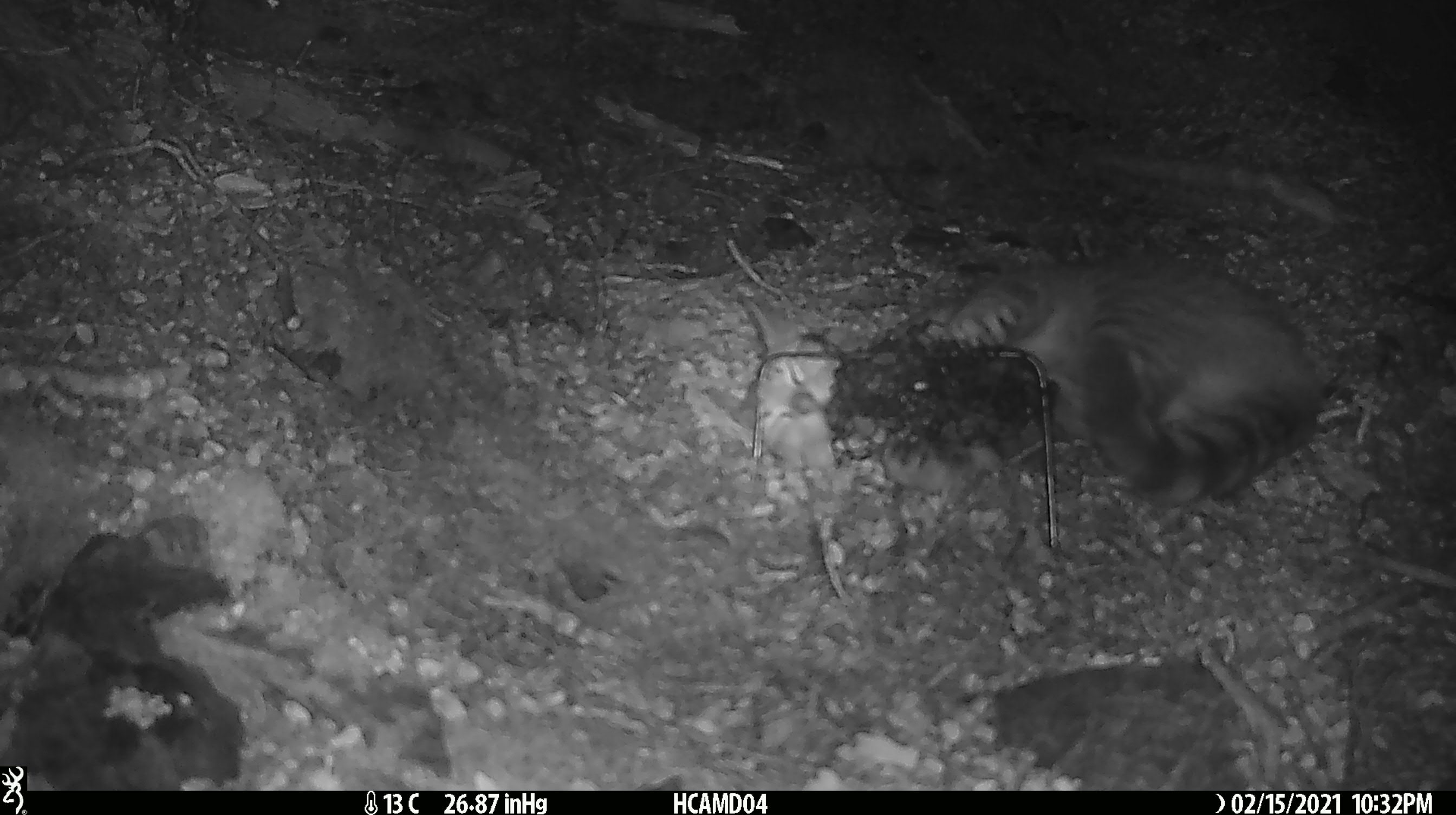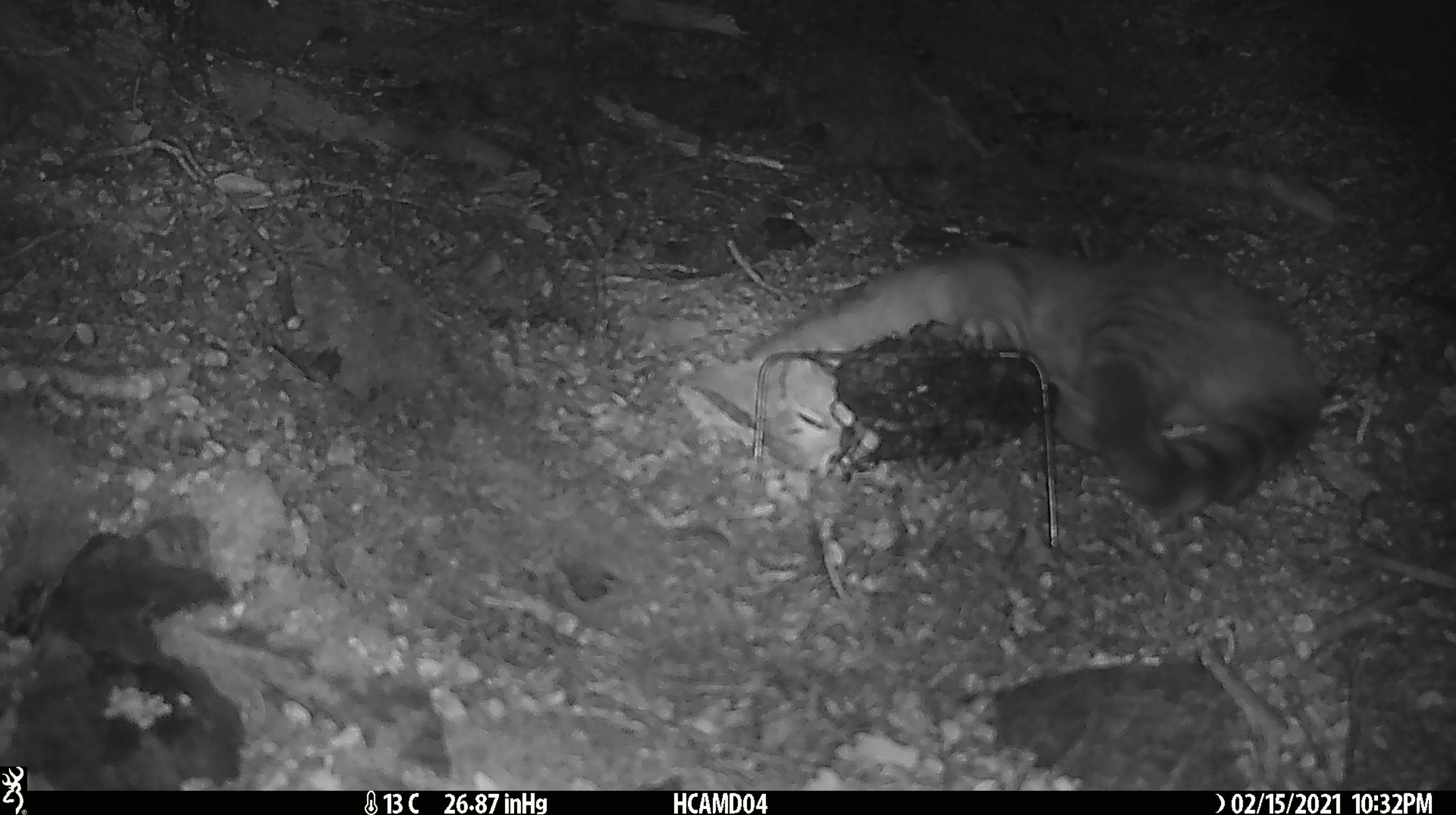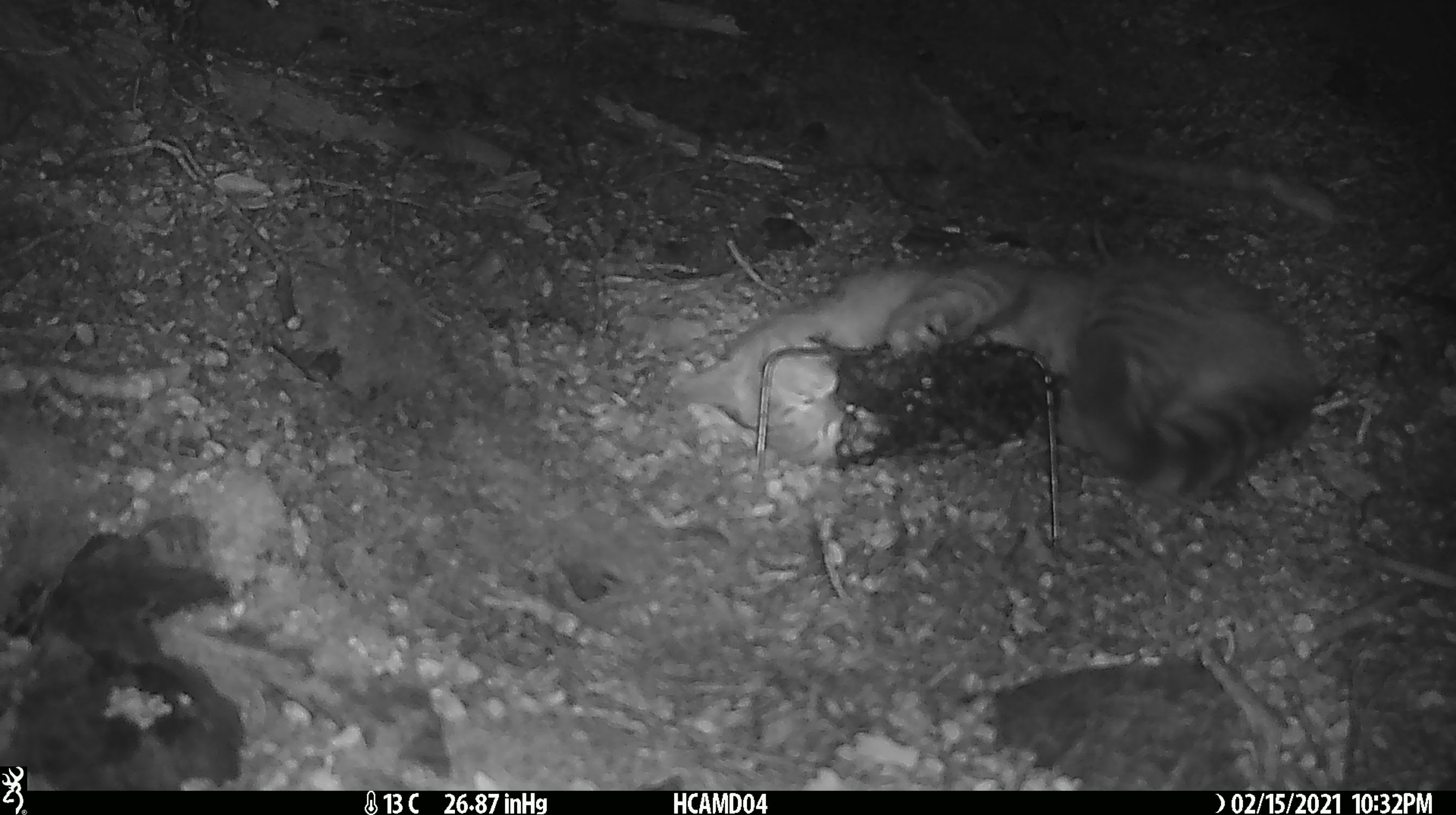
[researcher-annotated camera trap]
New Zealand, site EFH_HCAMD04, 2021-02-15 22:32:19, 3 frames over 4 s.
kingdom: Animalia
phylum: Chordata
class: Mammalia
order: Carnivora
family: Felidae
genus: Felis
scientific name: Felis catus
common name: domestic cat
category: cat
Cat (domestic cat) (Felis catus).